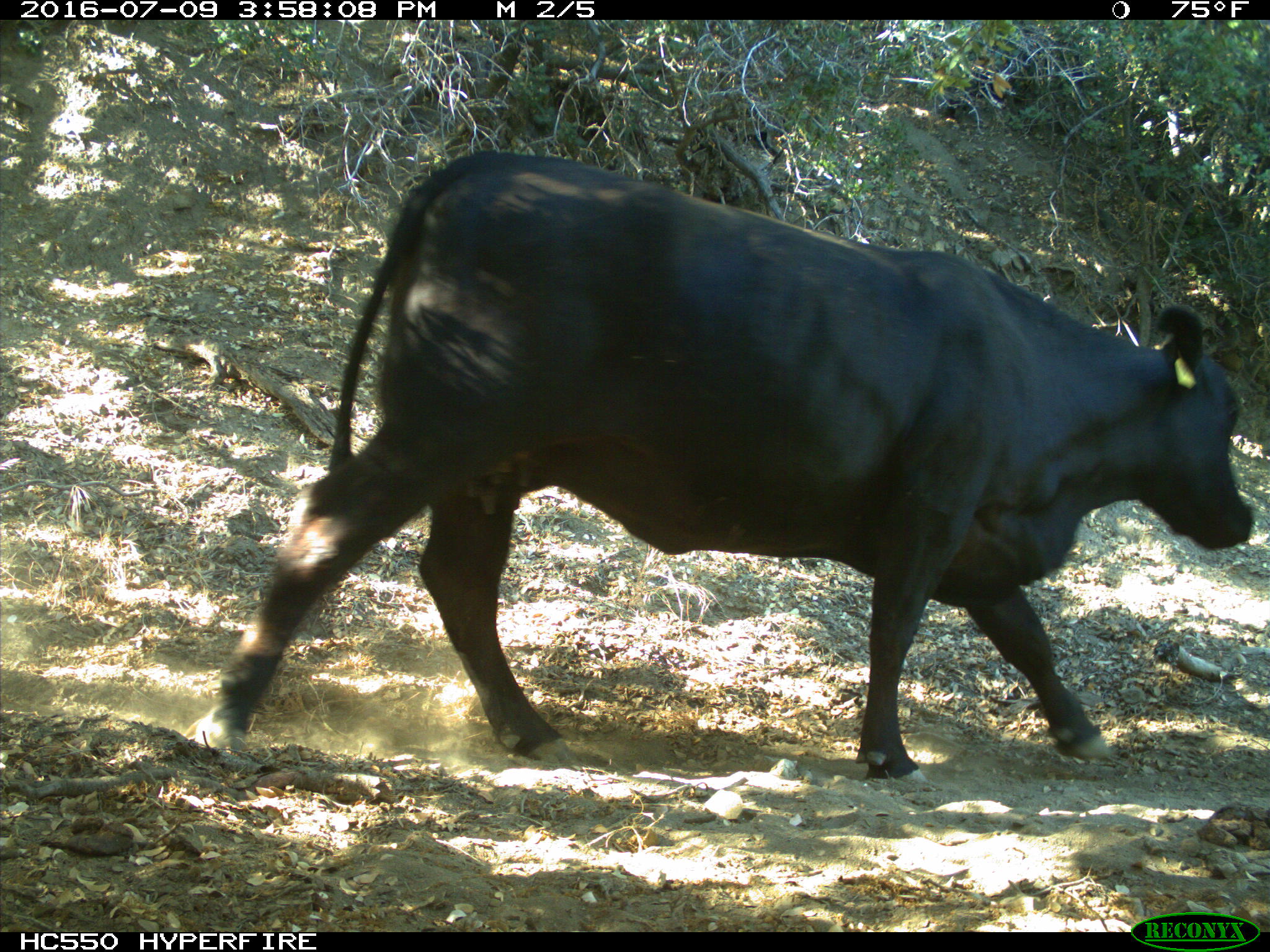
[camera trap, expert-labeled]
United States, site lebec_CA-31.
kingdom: Animalia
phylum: Chordata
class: Mammalia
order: Artiodactyla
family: Bovidae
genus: Bos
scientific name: Bos taurus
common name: domestic cow